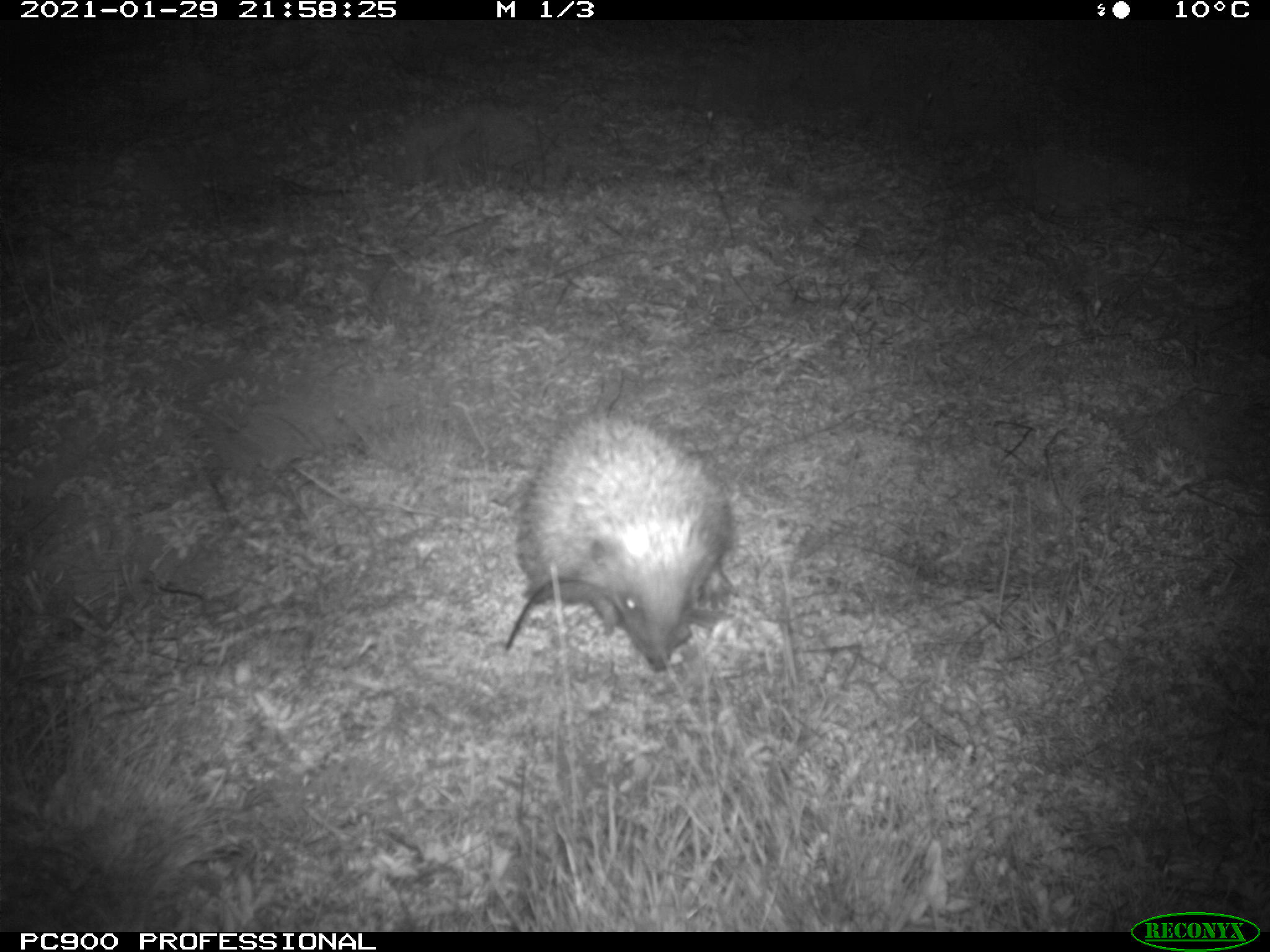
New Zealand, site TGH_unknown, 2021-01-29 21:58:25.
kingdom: Animalia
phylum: Chordata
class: Mammalia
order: Eulipotyphla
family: Erinaceidae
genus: Erinaceus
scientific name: Erinaceus europaeus europaeus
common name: european hedgehog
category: hedgehog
Hedgehog (european hedgehog) (Erinaceus europaeus europaeus).